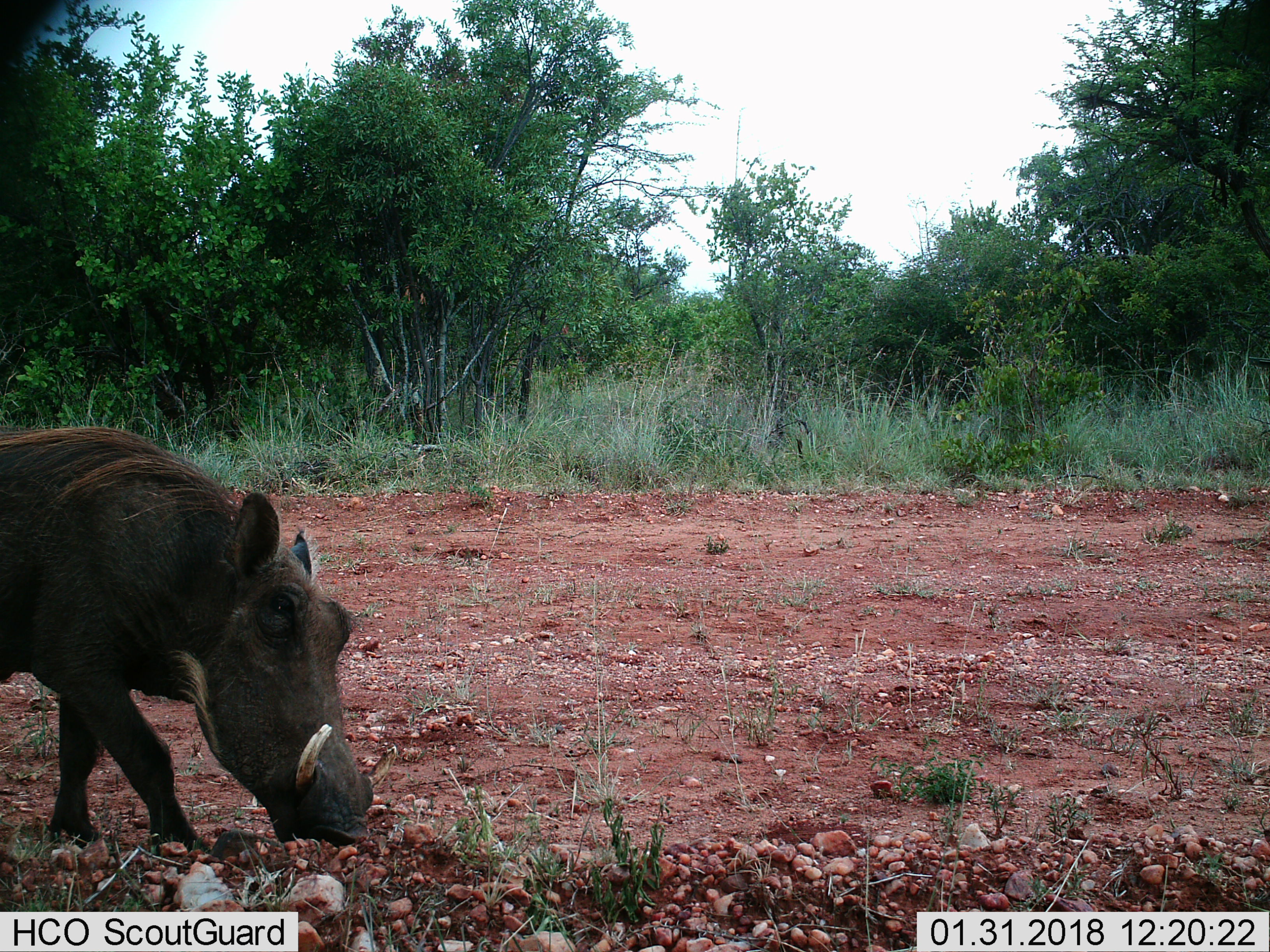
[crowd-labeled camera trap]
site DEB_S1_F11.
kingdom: Animalia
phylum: Chordata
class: Mammalia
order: Artiodactyla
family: Suidae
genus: Phacochoerus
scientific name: Phacochoerus africanus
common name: warthog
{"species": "warthog (Phacochoerus africanus)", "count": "1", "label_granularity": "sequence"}